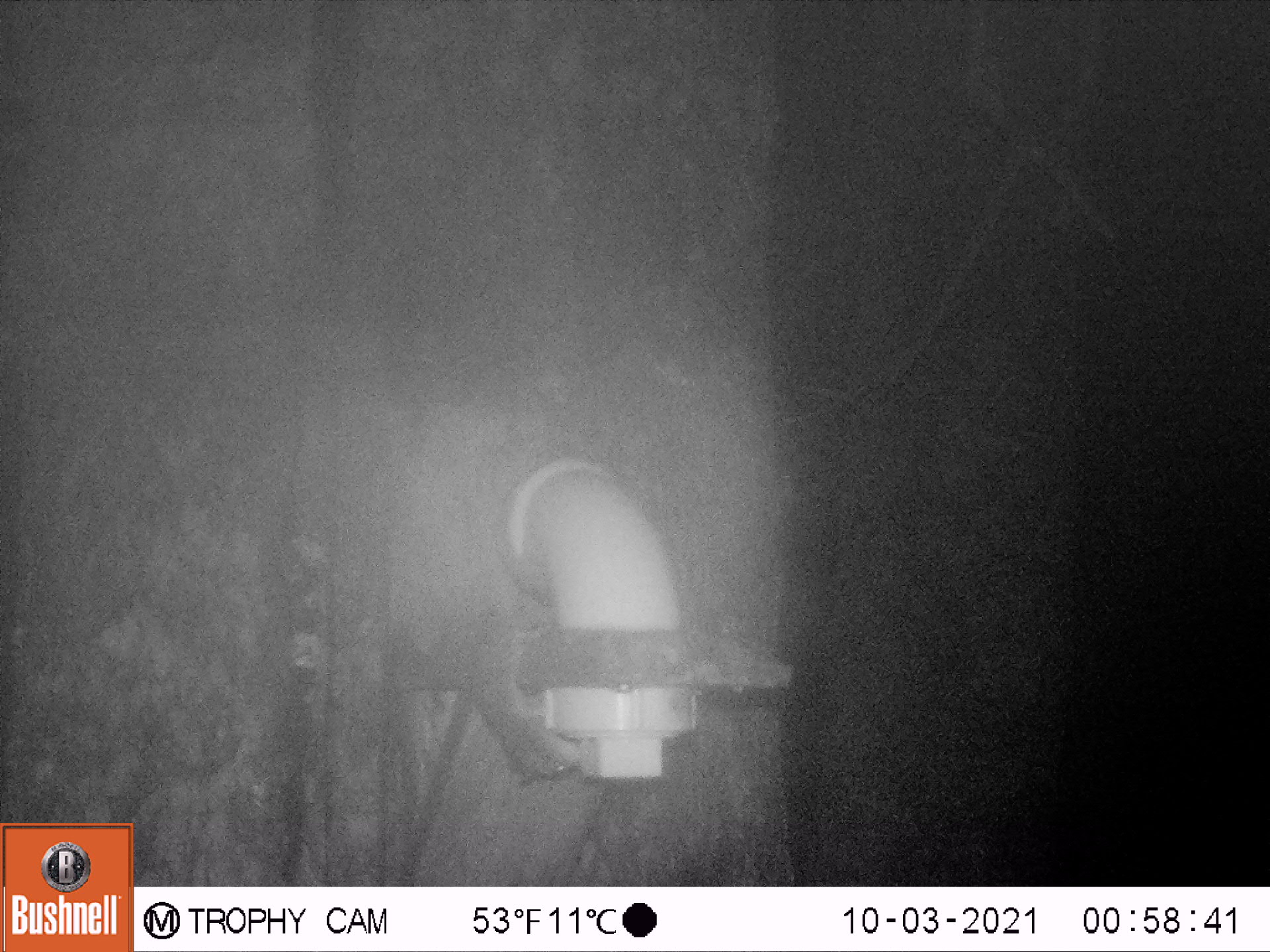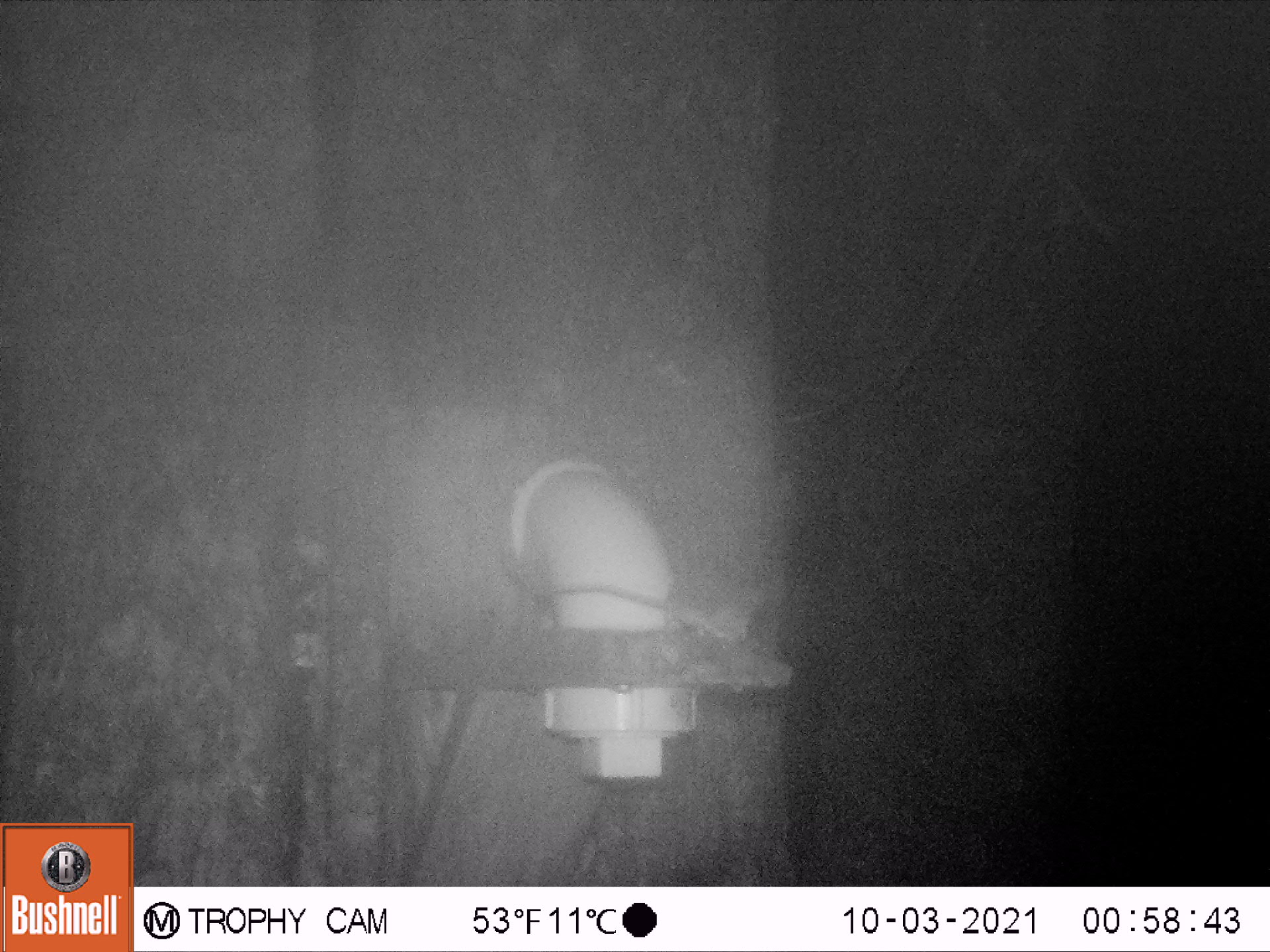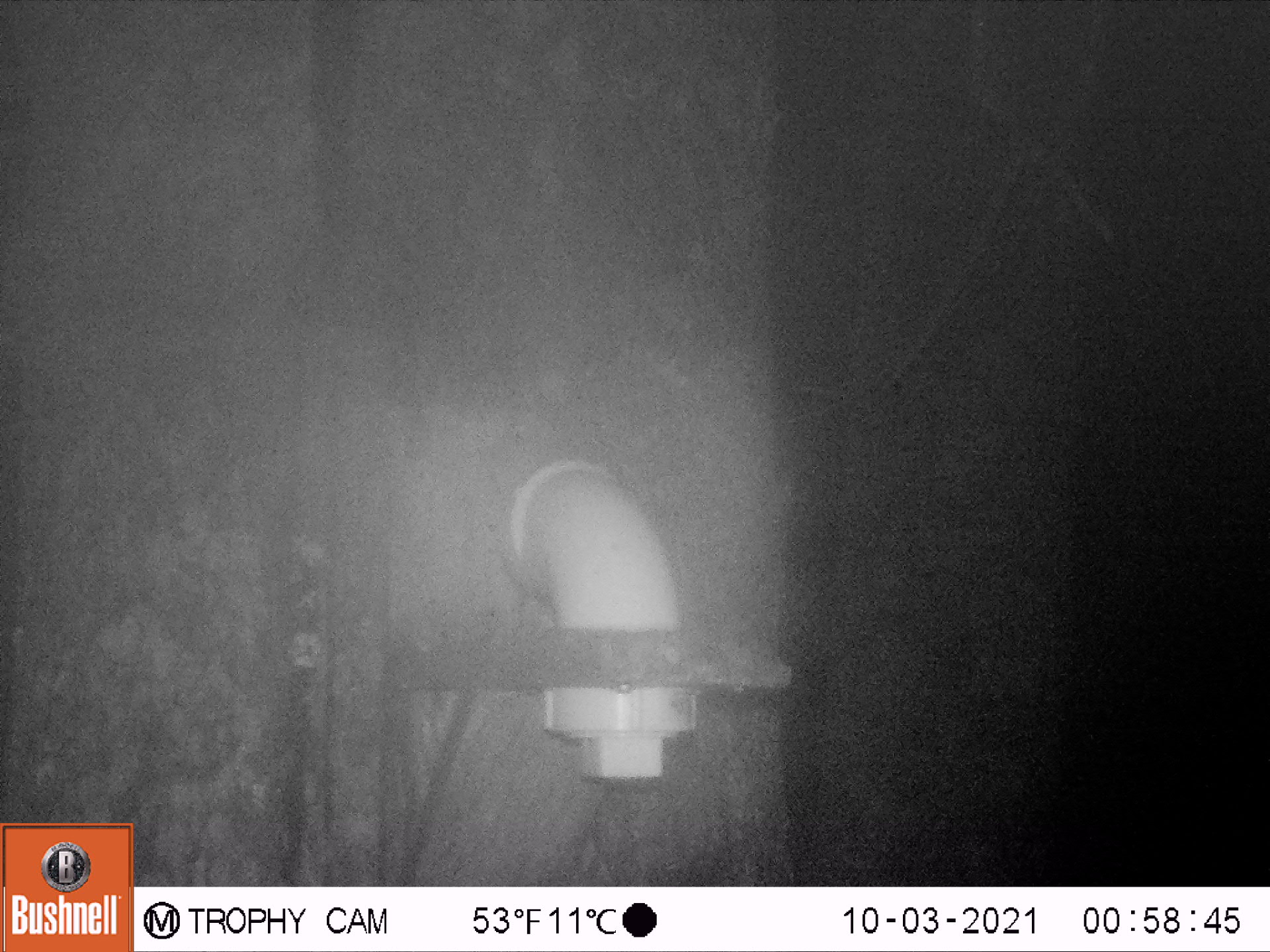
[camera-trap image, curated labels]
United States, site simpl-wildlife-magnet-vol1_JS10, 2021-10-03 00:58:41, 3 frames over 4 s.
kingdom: Animalia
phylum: Chordata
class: Mammalia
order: Rodentia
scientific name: Rodentia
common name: mouse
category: mouse sp.